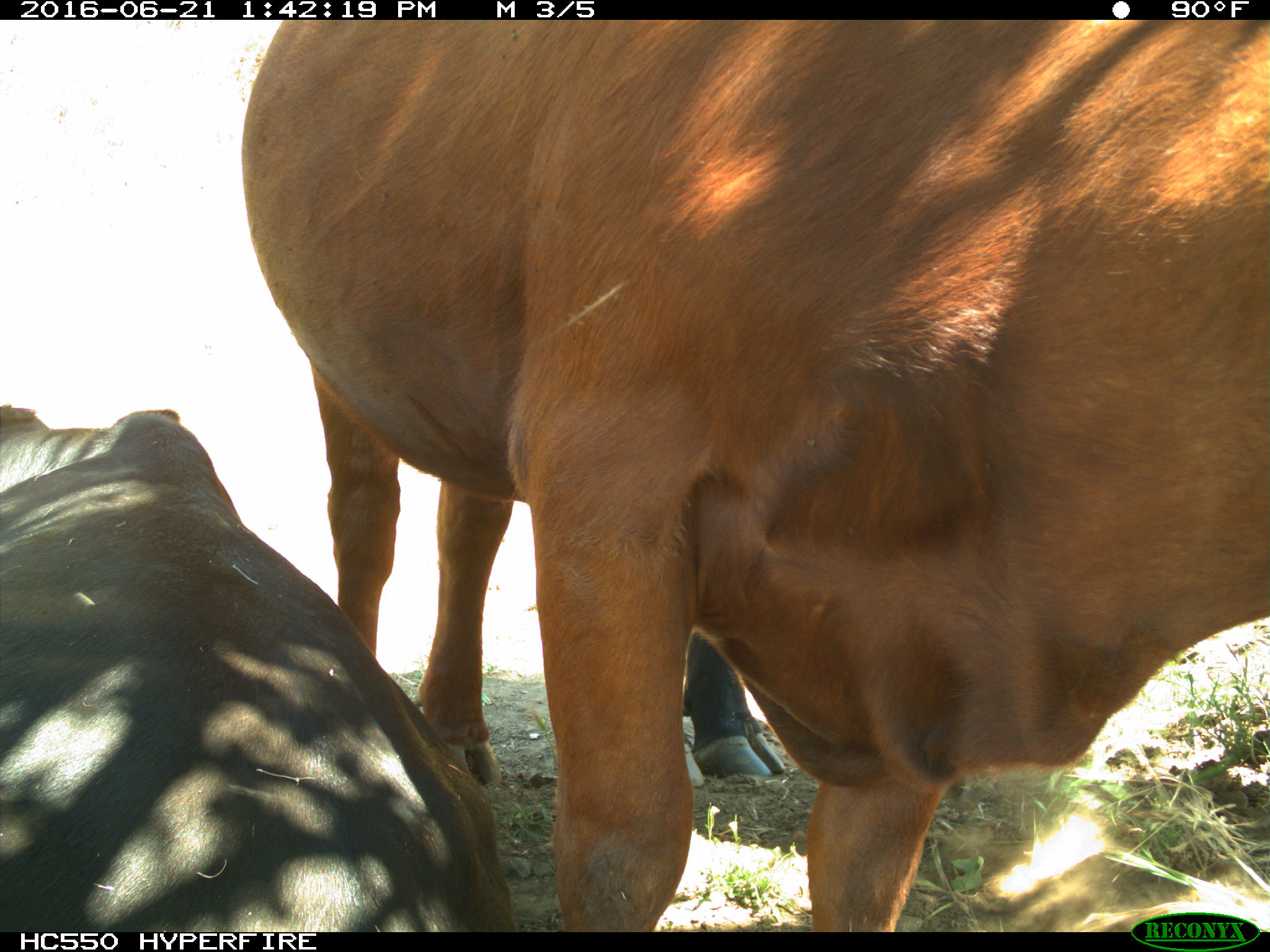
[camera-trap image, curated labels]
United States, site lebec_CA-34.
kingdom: Animalia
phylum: Chordata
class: Mammalia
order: Artiodactyla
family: Bovidae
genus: Bos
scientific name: Bos taurus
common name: domestic cow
Bos taurus (domestic cow).